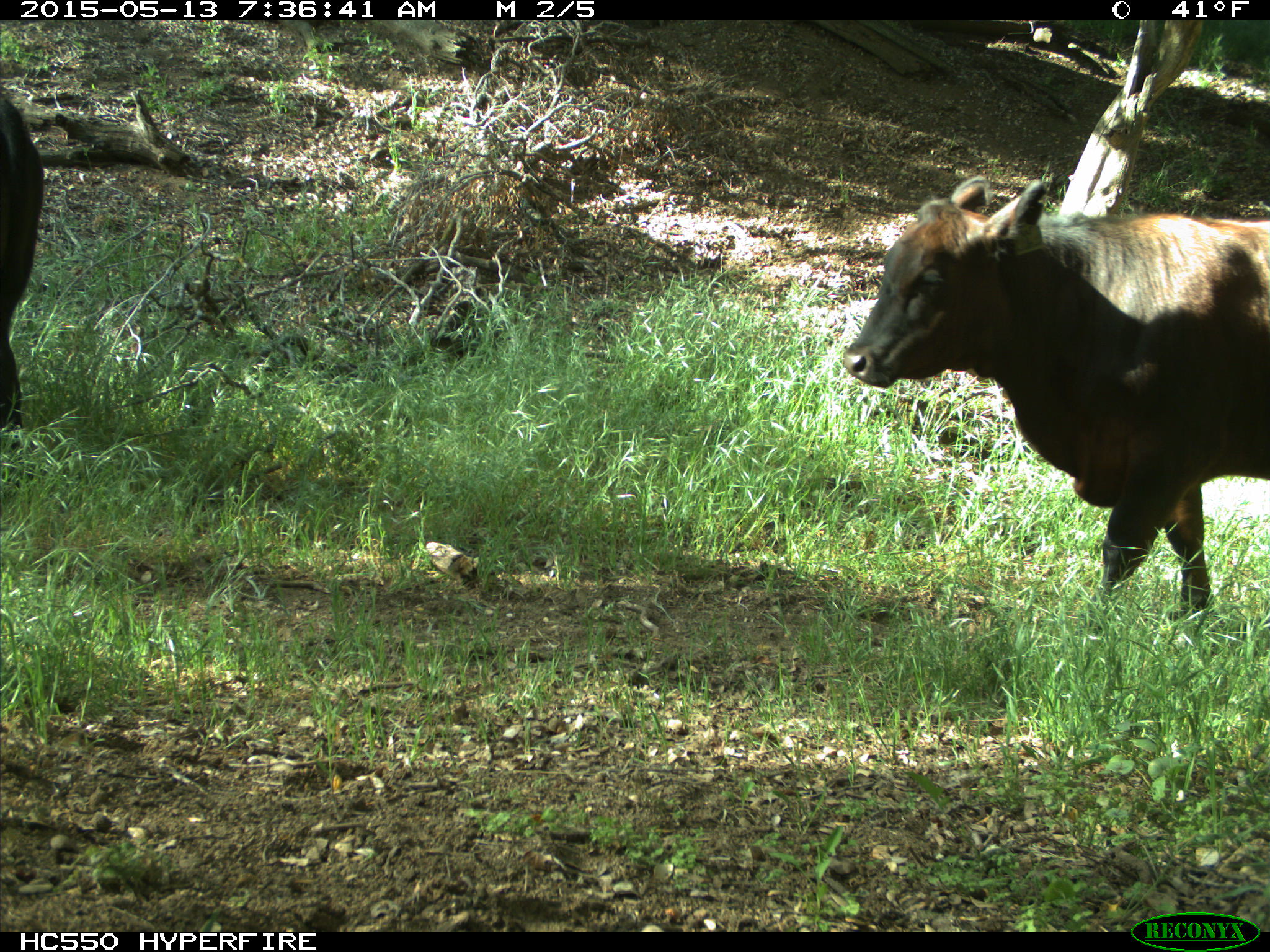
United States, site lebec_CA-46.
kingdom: Animalia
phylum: Chordata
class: Mammalia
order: Artiodactyla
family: Bovidae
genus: Bos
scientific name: Bos taurus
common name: domestic cow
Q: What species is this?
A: Bos taurus (domestic cow).